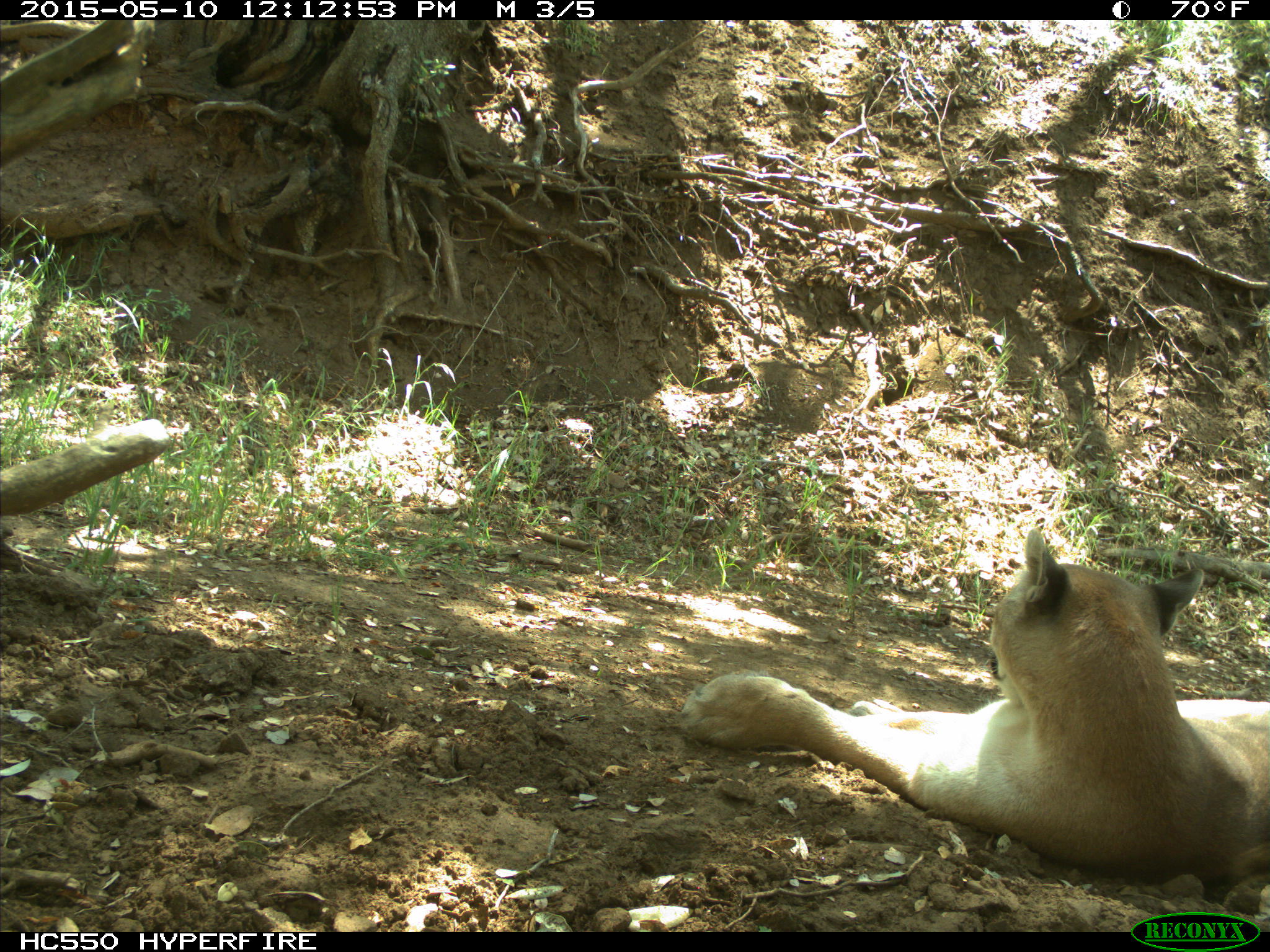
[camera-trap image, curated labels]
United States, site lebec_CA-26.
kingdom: Animalia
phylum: Chordata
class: Mammalia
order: Carnivora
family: Felidae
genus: Puma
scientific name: Puma concolor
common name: mountain lion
Puma concolor (mountain lion).